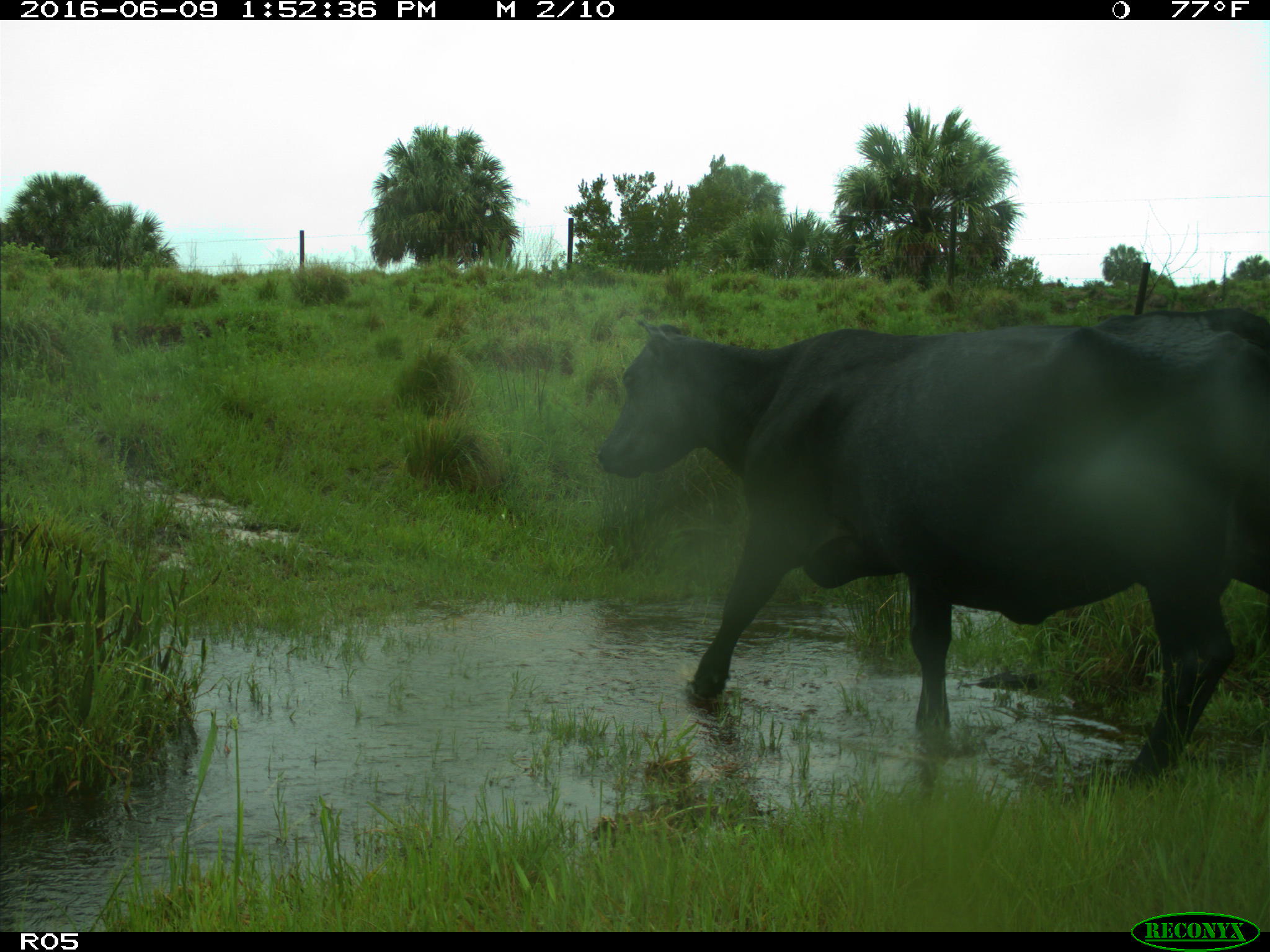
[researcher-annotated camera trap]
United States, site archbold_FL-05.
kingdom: Animalia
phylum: Chordata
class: Mammalia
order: Artiodactyla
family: Bovidae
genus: Bos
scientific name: Bos taurus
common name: domestic cow